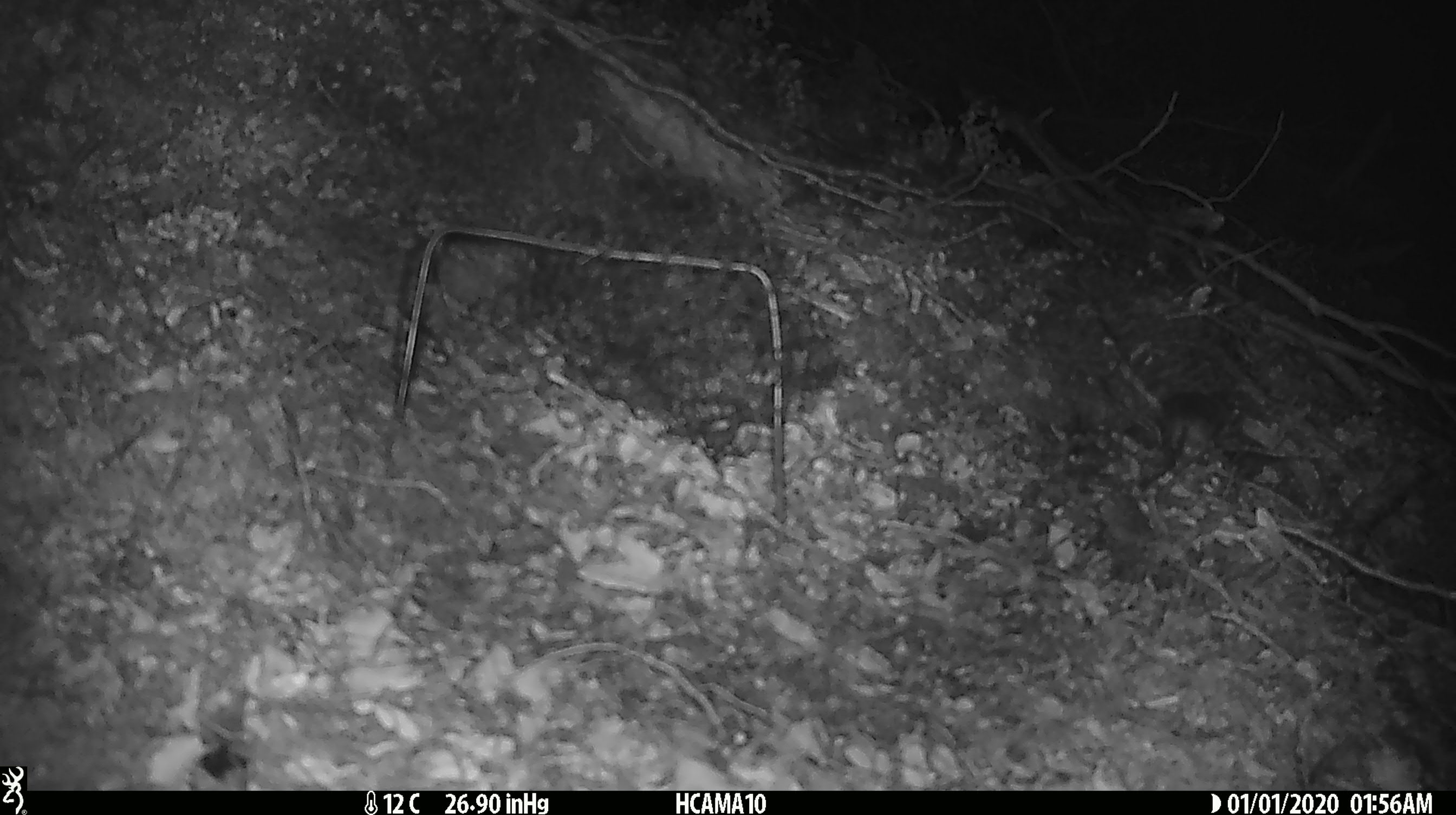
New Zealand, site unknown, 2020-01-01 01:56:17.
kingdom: Animalia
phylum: Chordata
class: Mammalia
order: Rodentia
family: Muridae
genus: Mus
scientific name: Mus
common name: mouse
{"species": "mouse (Mus)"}